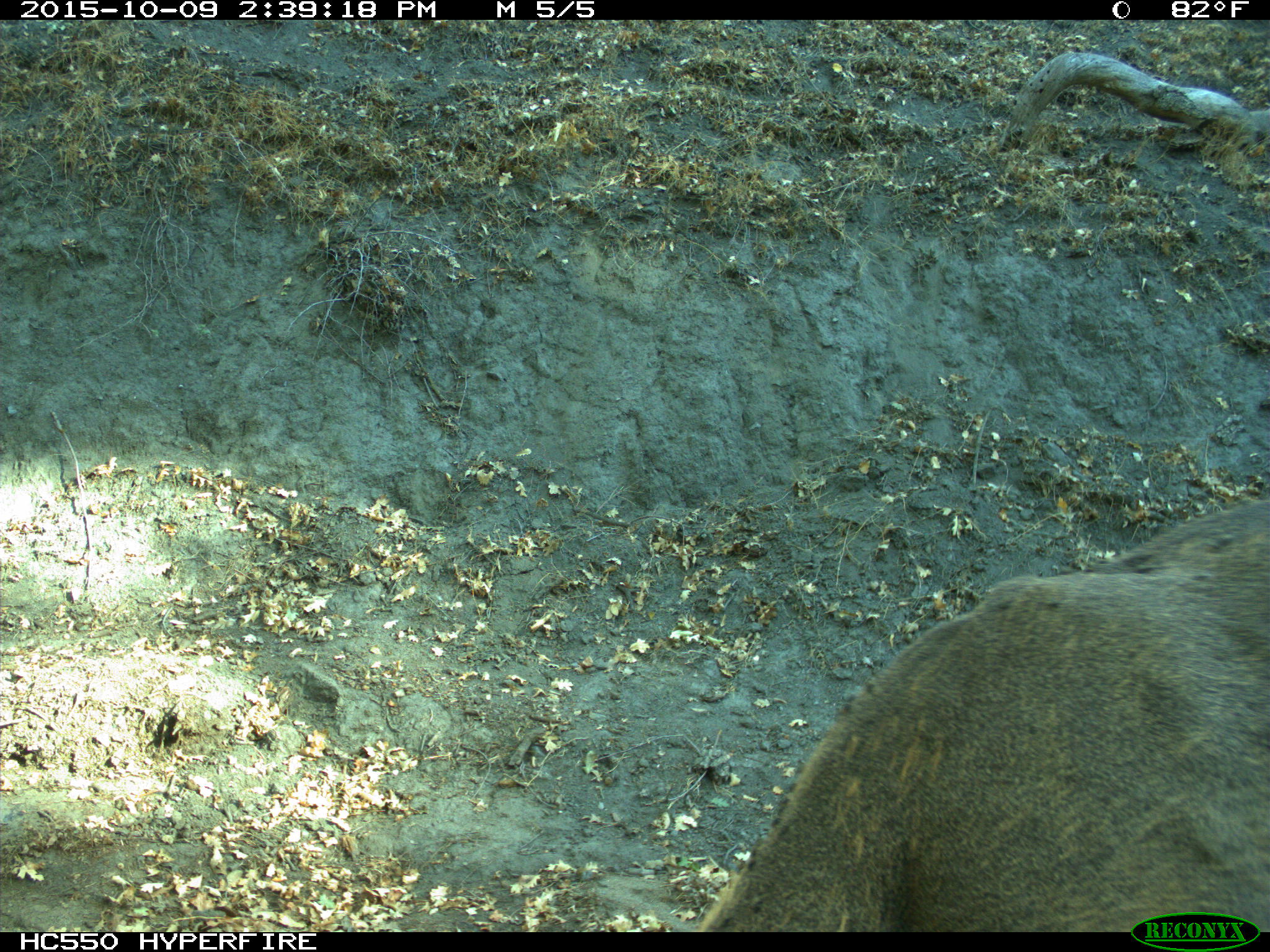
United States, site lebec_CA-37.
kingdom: Animalia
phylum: Chordata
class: Mammalia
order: Artiodactyla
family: Cervidae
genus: Odocoileus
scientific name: Odocoileus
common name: deer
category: unidentified deer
Unidentified deer (deer) (Odocoileus).